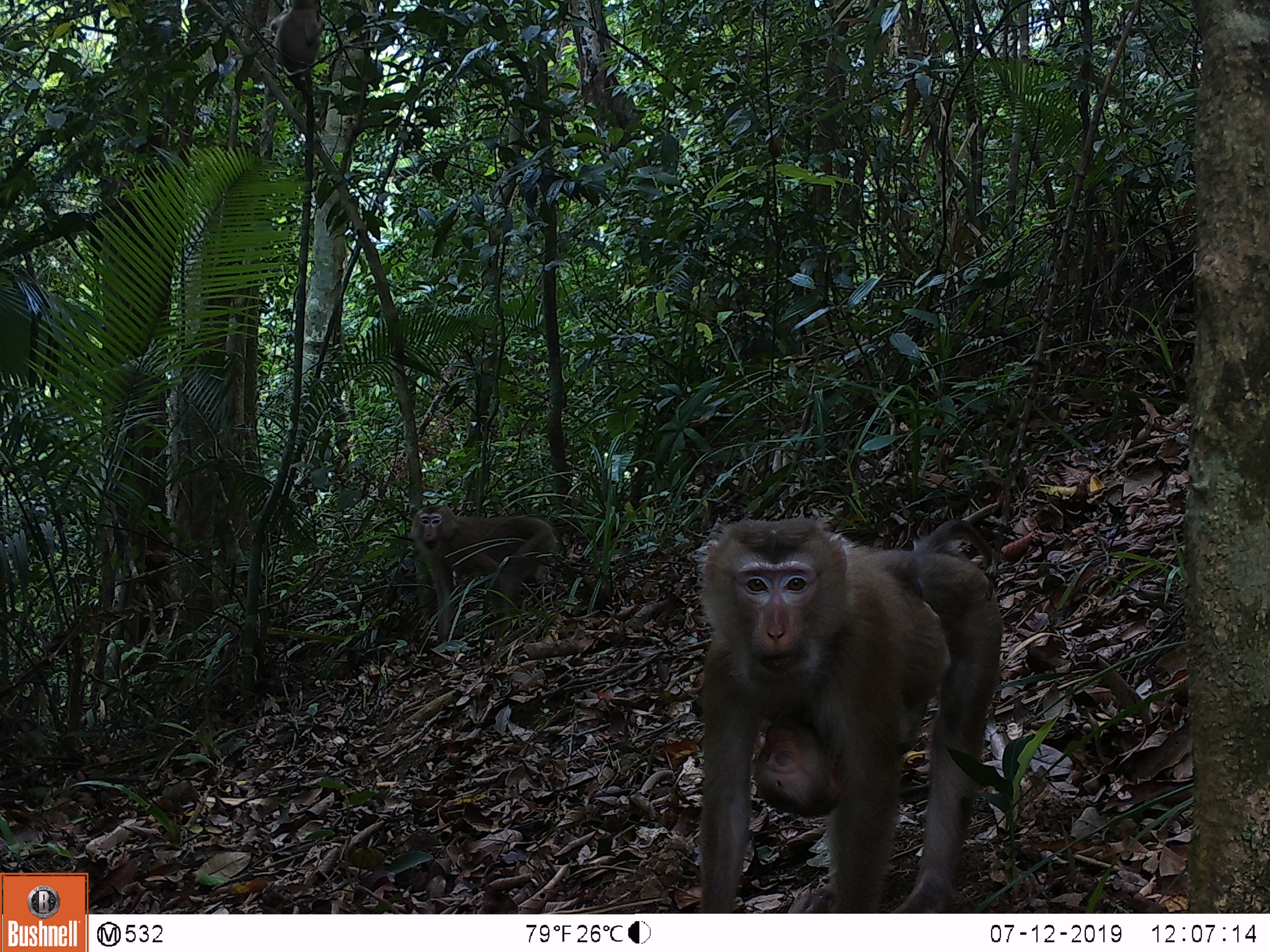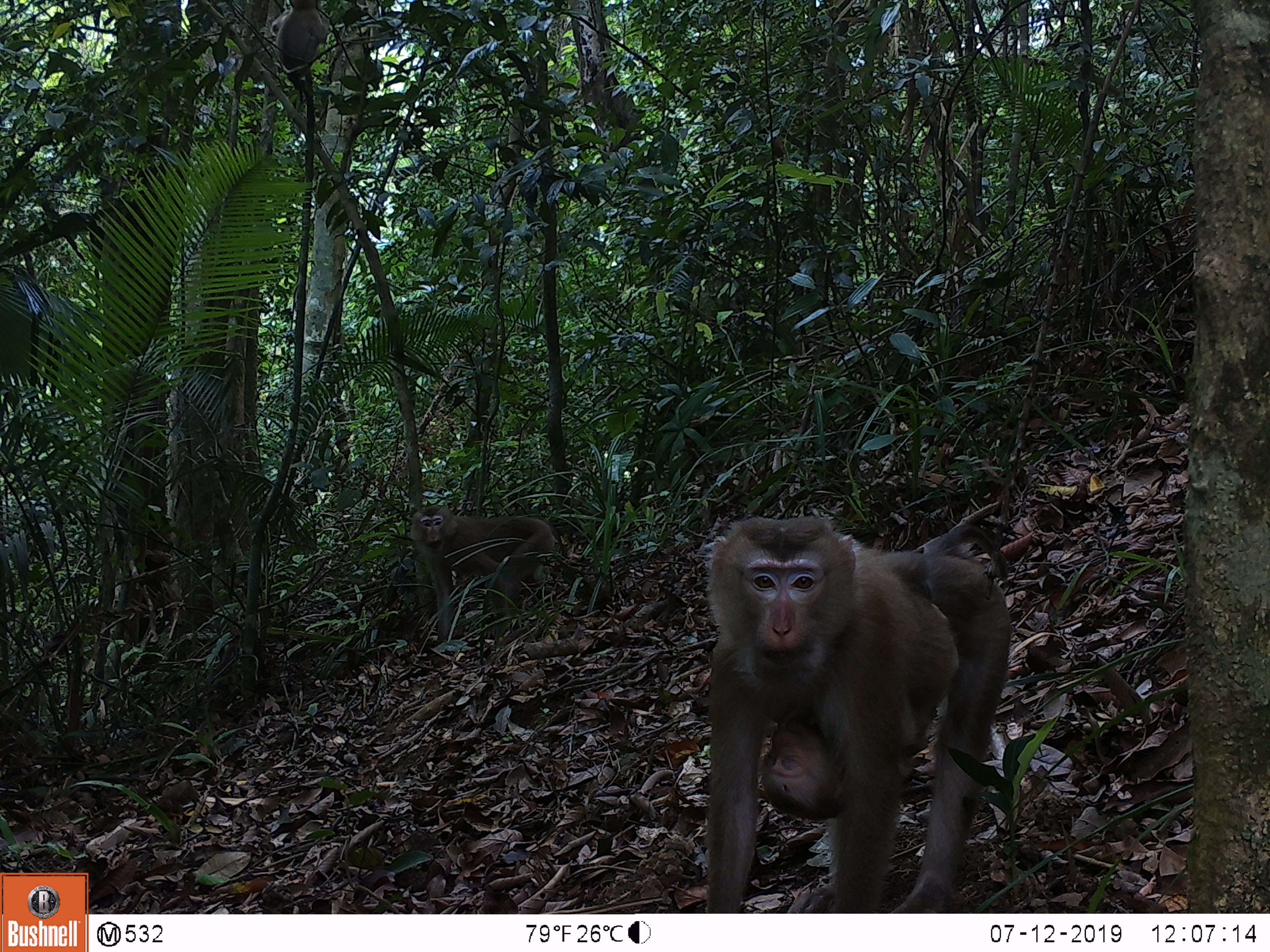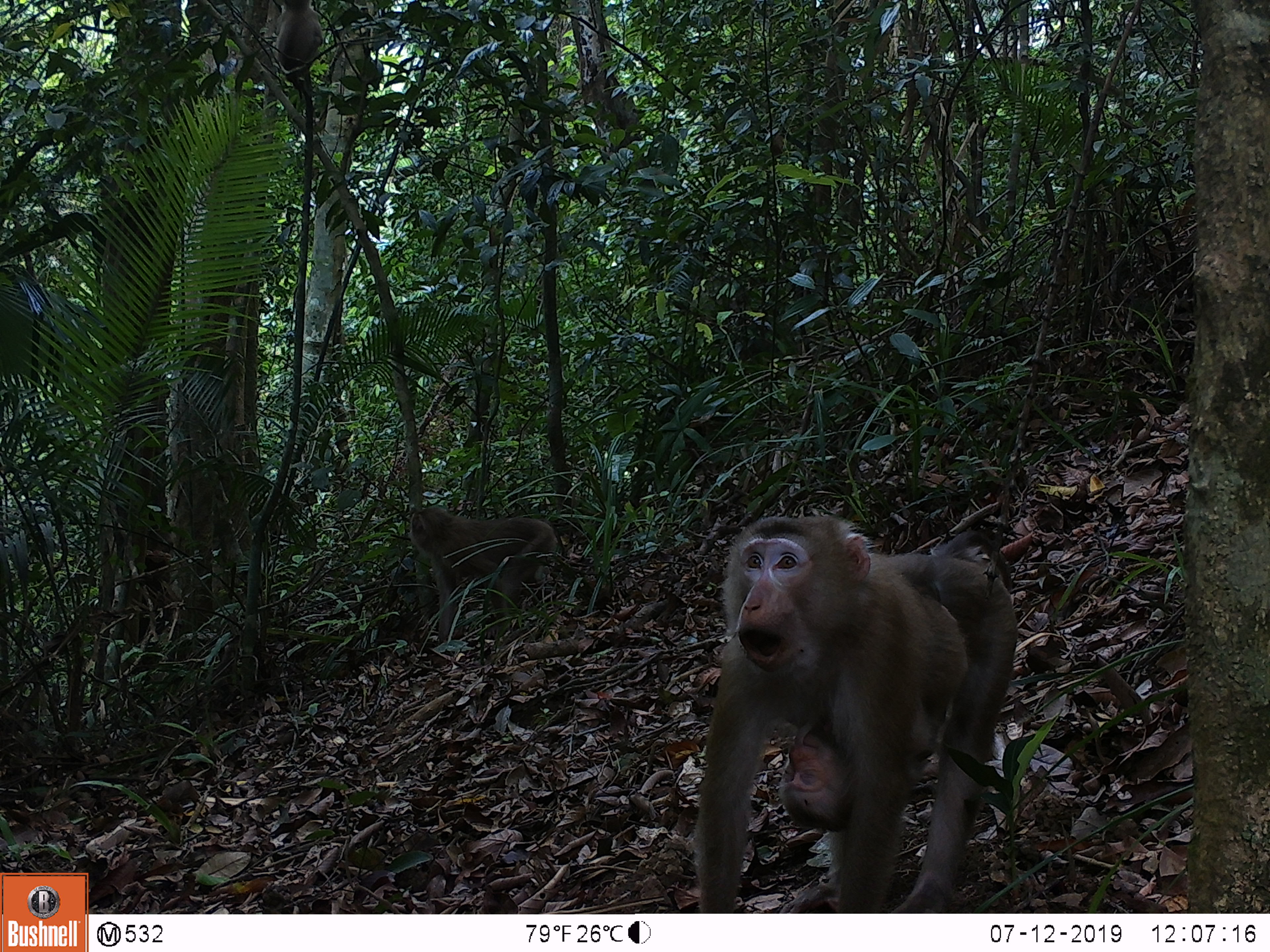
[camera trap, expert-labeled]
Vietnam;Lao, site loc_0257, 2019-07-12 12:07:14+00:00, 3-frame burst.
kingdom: Animalia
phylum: Chordata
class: Mammalia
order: Primates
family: Cercopithecidae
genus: Macaca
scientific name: Macaca nemestrina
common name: pig-tailed macaque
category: pig tailed macaque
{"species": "pig tailed macaque (pig-tailed macaque) (Macaca nemestrina)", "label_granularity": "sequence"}